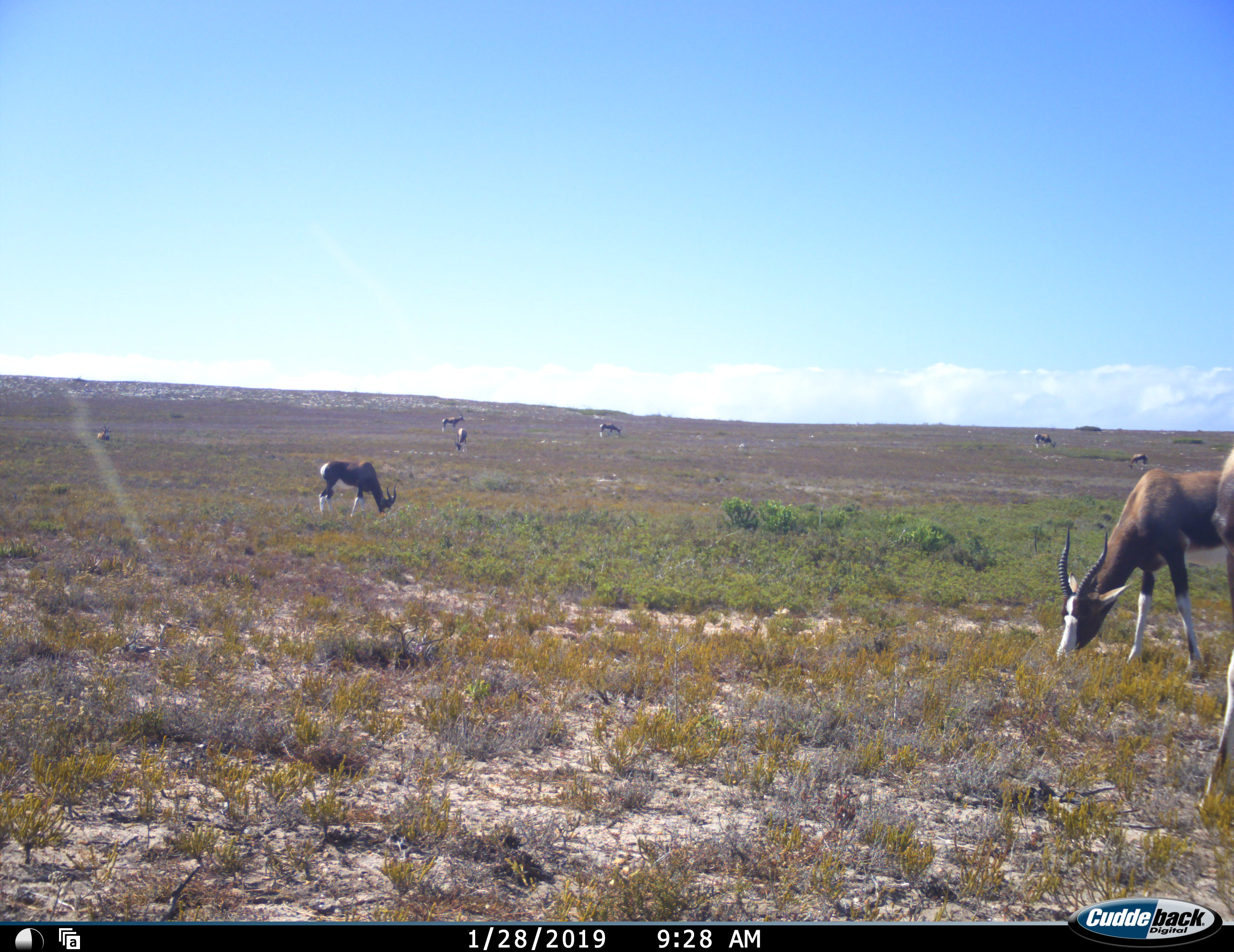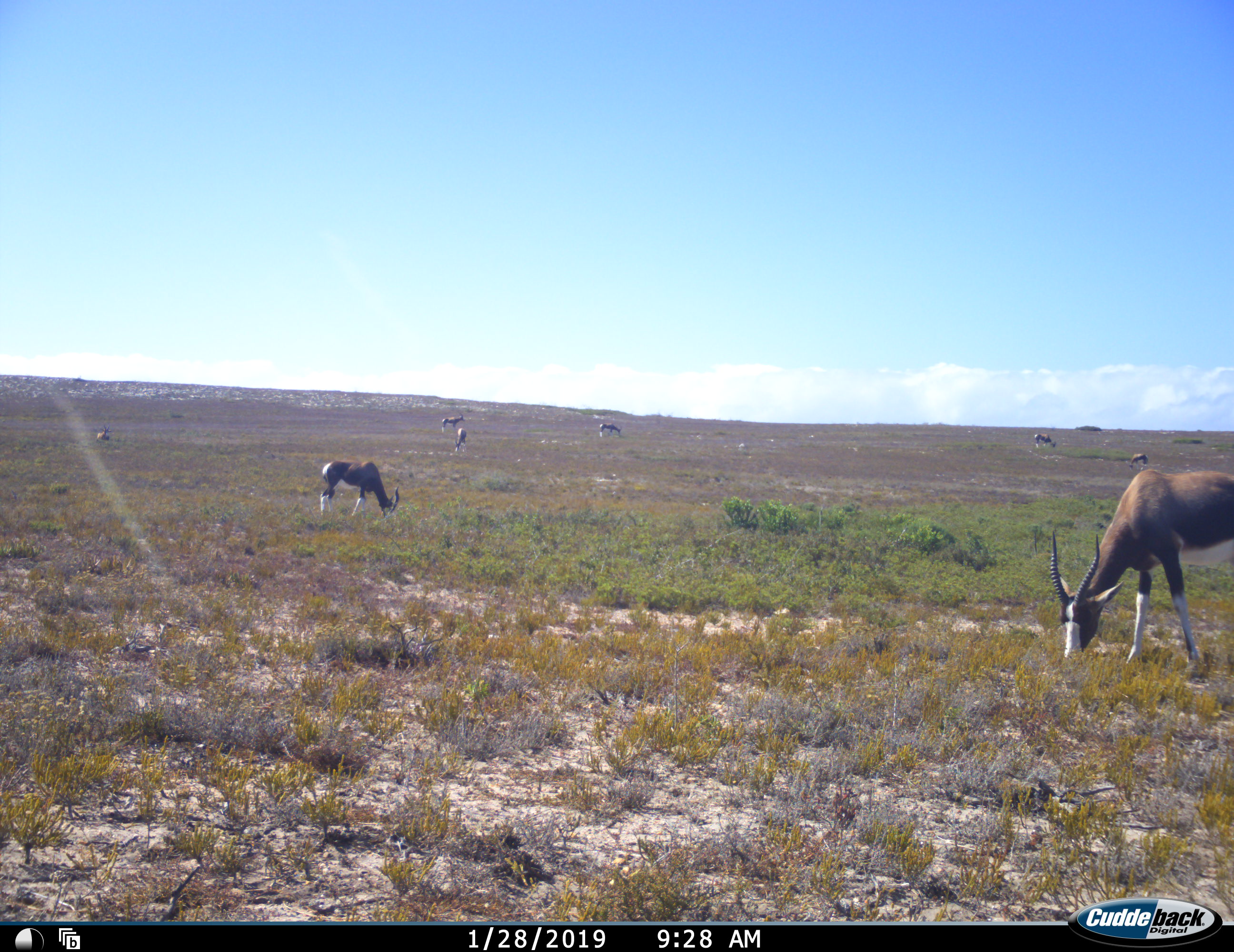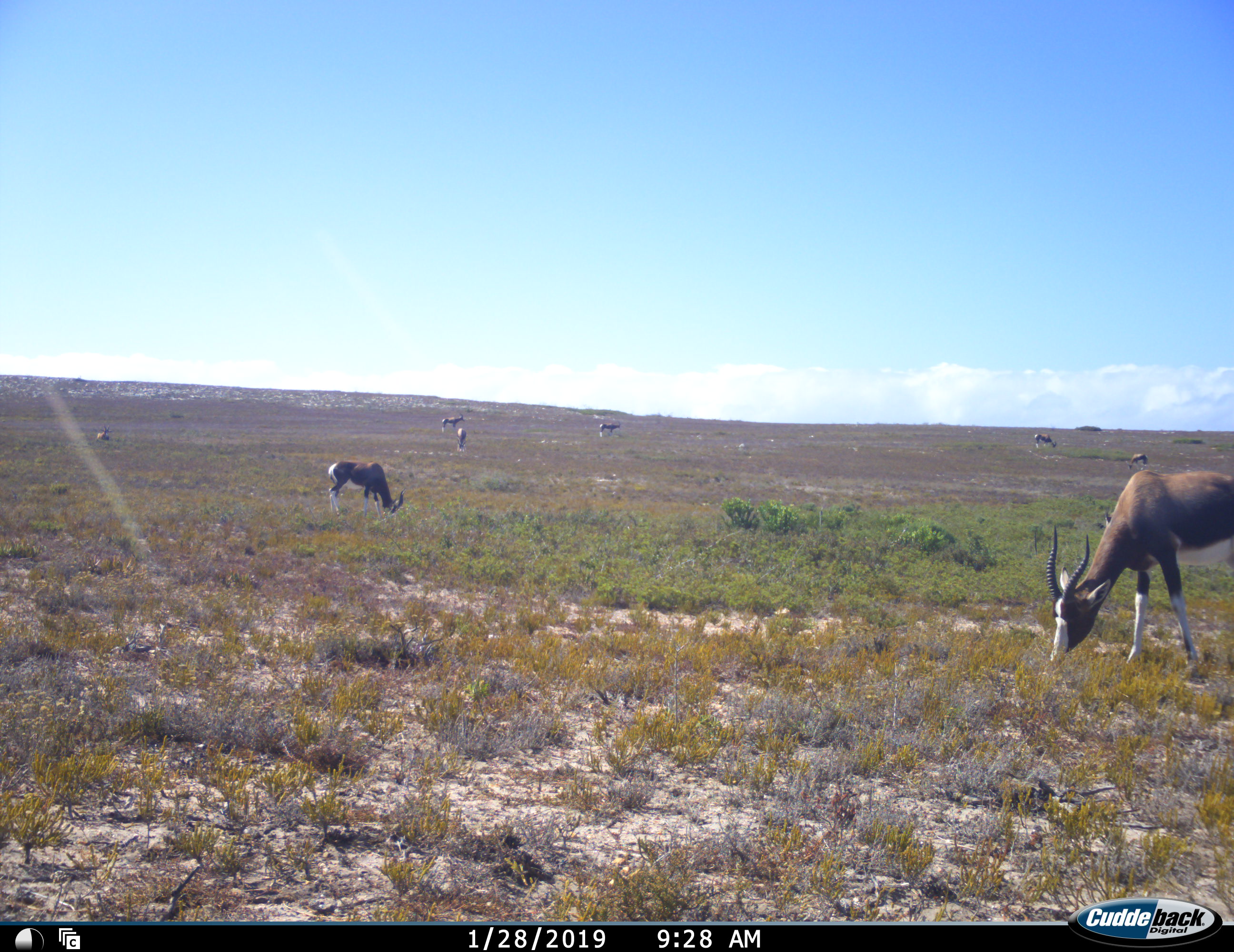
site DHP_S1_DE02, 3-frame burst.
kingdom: Animalia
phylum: Chordata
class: Mammalia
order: Artiodactyla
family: Bovidae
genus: Damaliscus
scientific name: Damaliscus pygargus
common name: bontebok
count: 9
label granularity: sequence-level